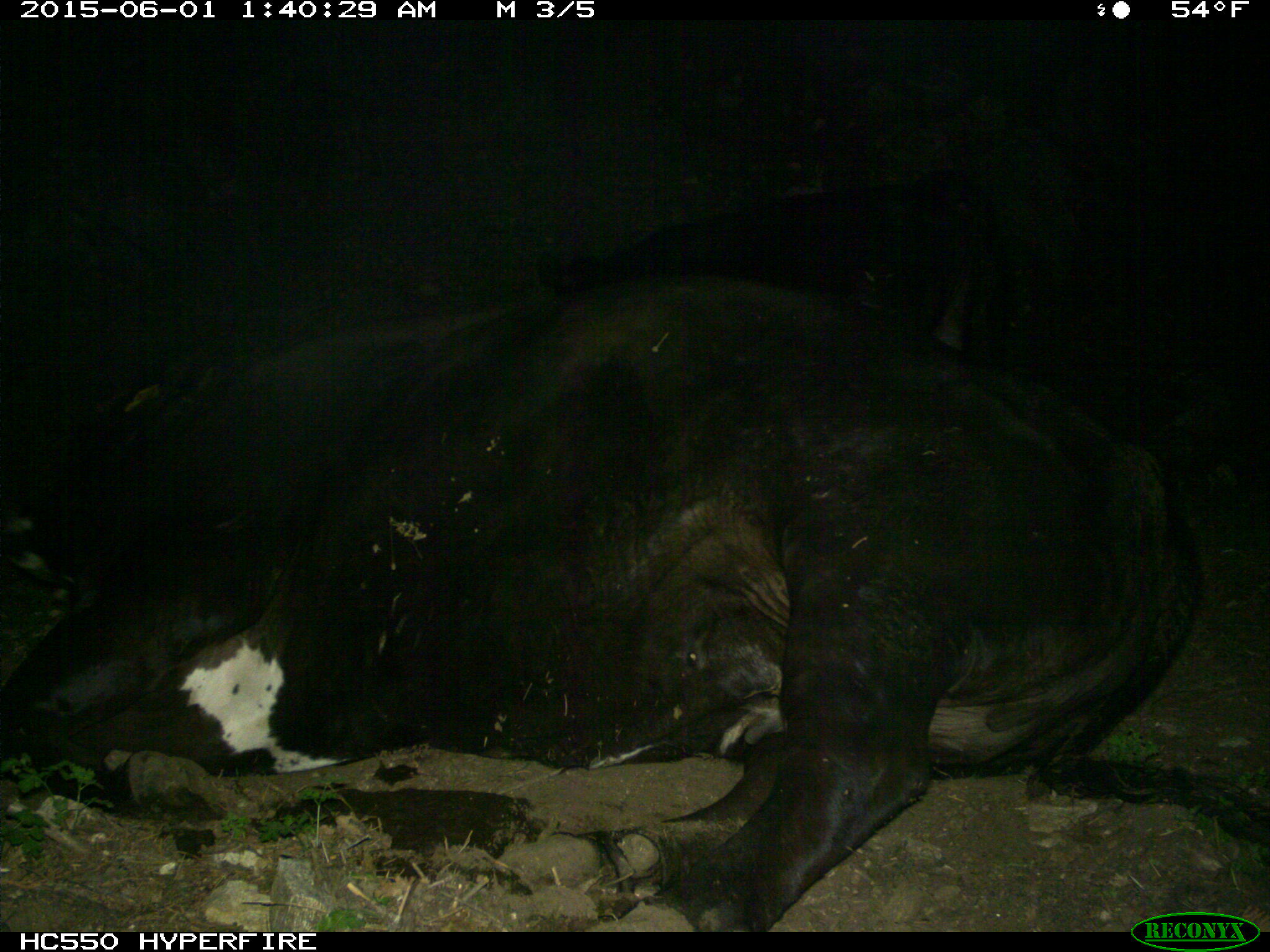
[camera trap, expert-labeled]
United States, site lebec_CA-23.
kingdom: Animalia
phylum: Chordata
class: Mammalia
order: Artiodactyla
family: Bovidae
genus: Bos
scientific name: Bos taurus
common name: domestic cow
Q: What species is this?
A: Bos taurus (domestic cow).